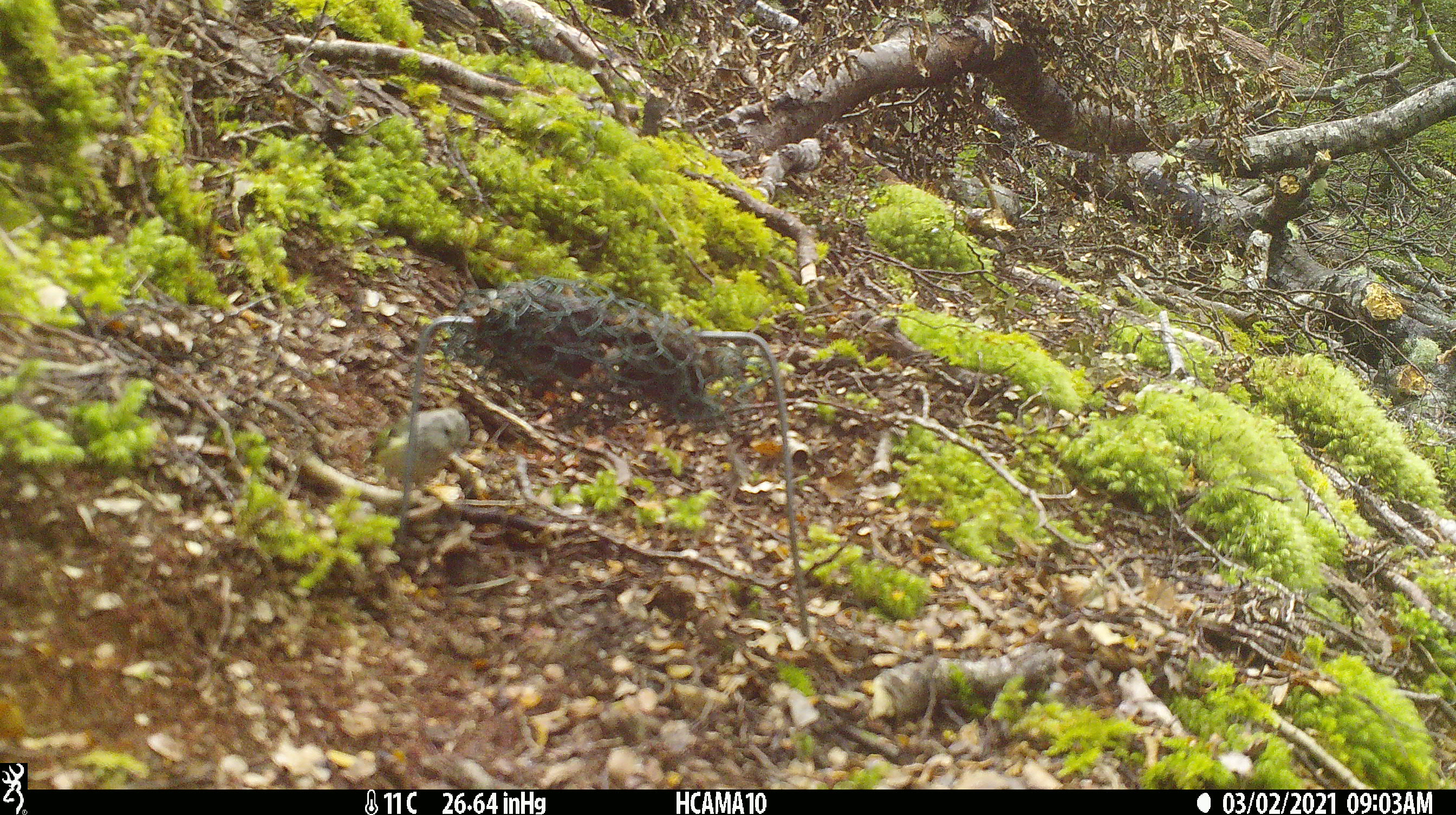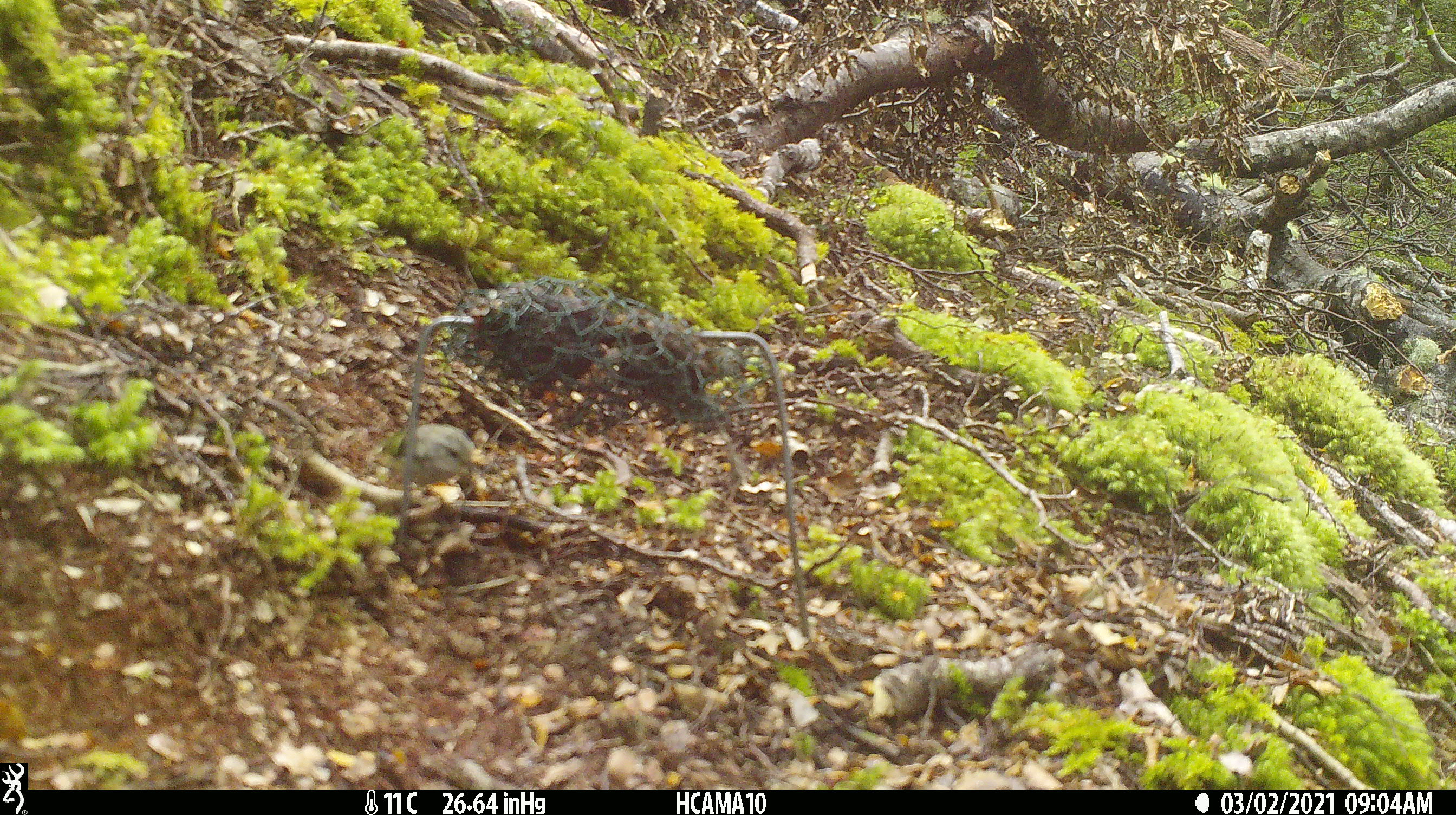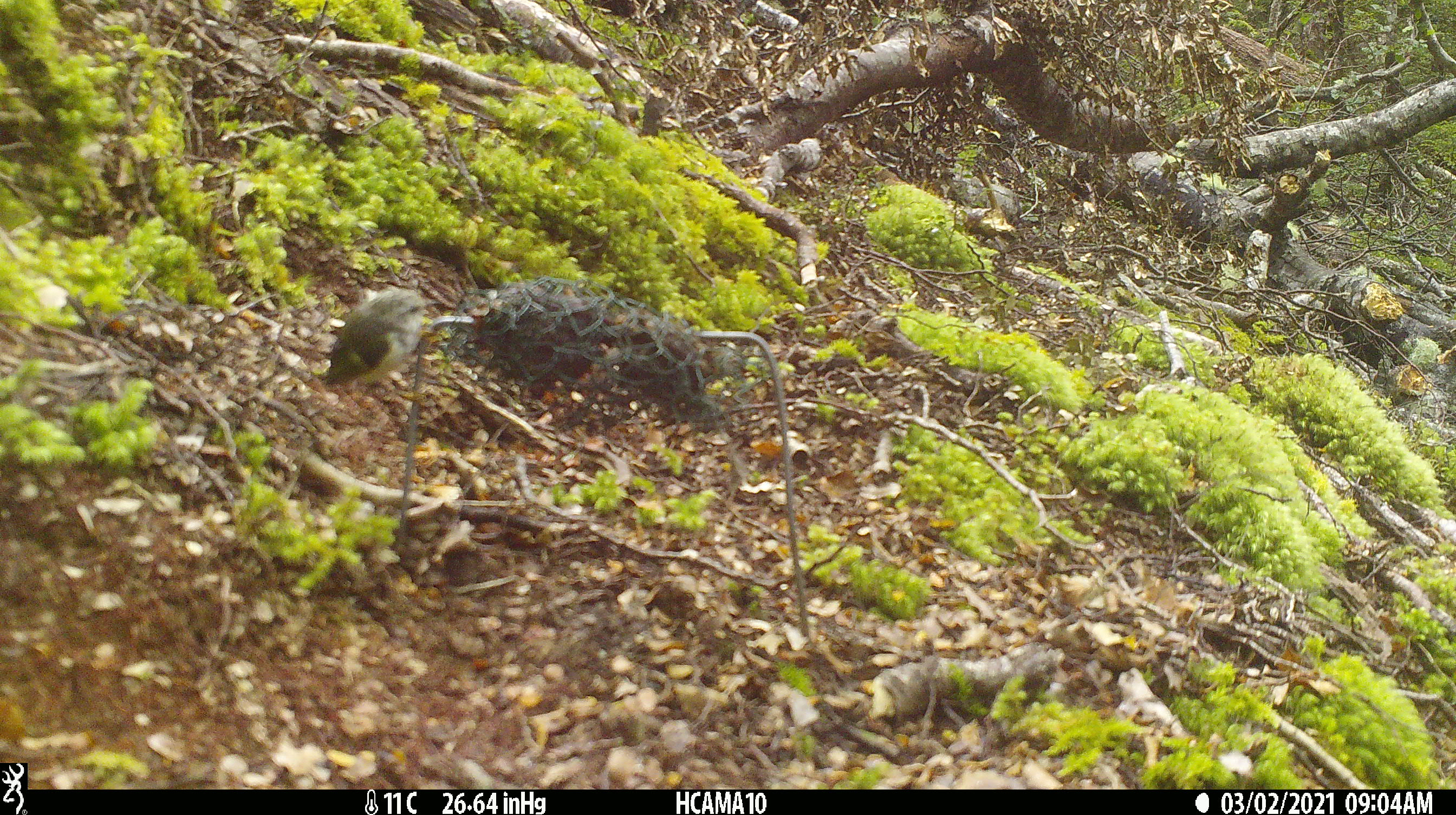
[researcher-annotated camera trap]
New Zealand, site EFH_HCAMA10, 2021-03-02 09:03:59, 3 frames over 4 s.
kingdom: Animalia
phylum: Chordata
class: Aves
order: Passeriformes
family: Acanthisittidae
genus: Acanthisitta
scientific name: Acanthisitta chloris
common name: rifleman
Rifleman (Acanthisitta chloris).